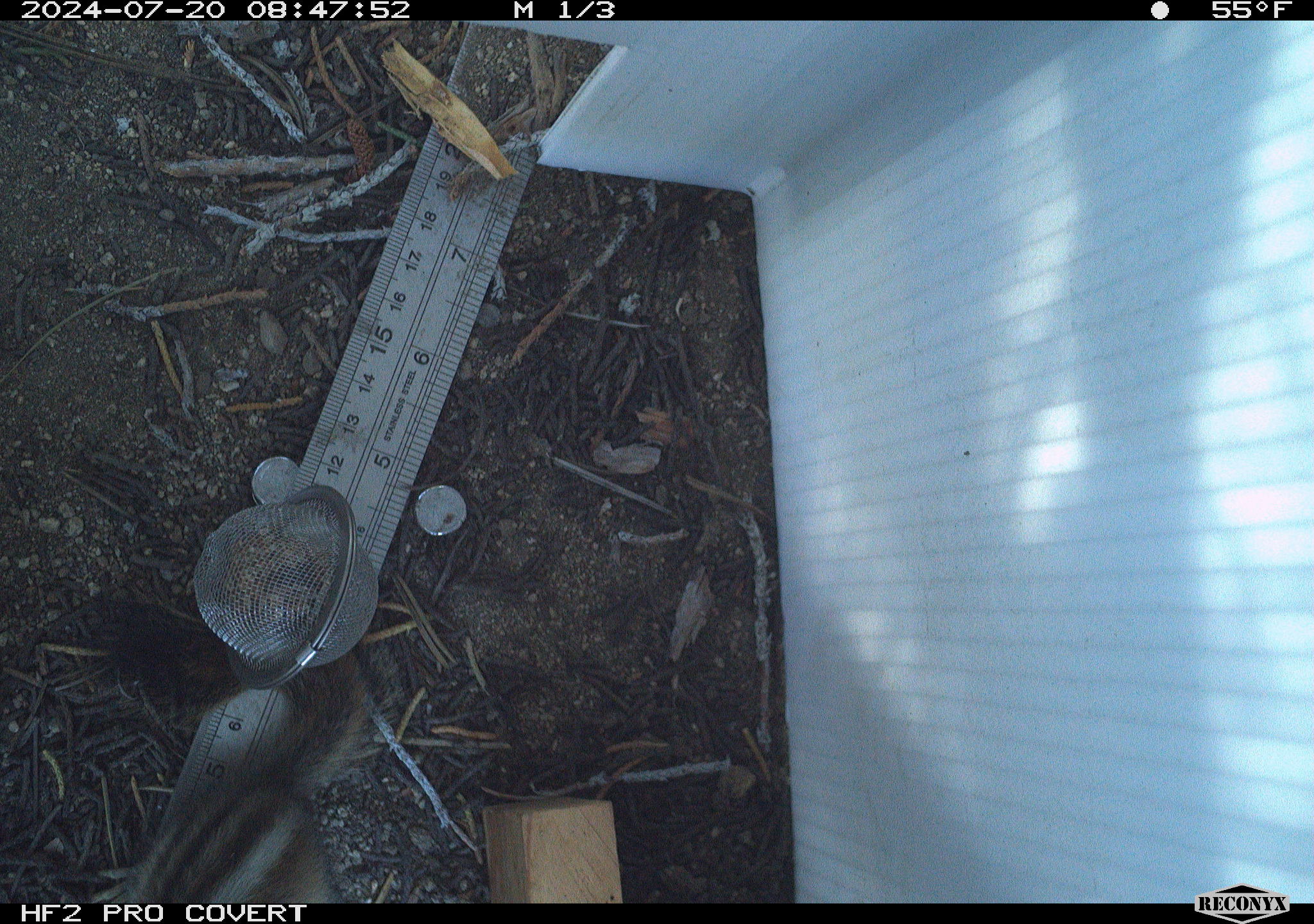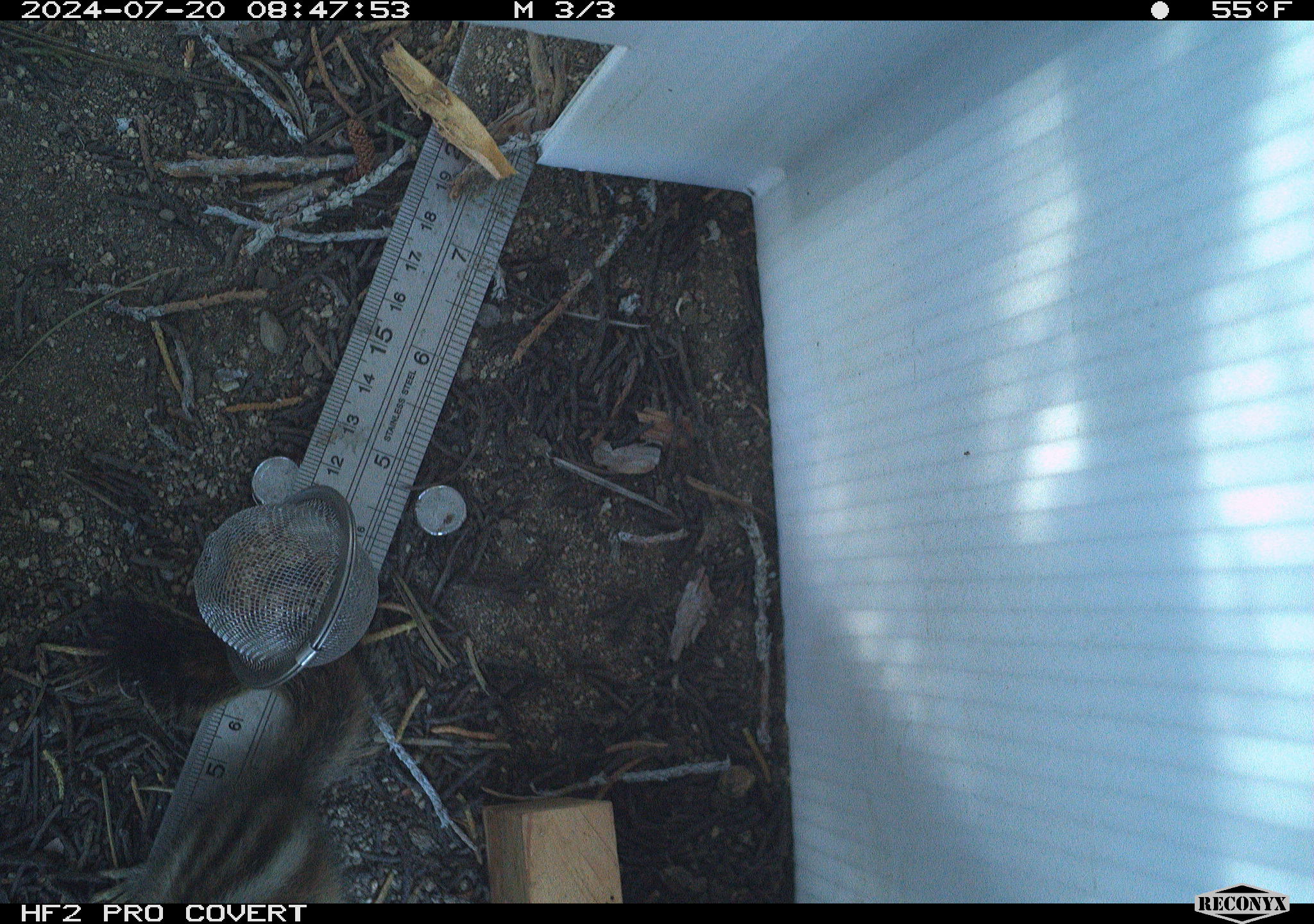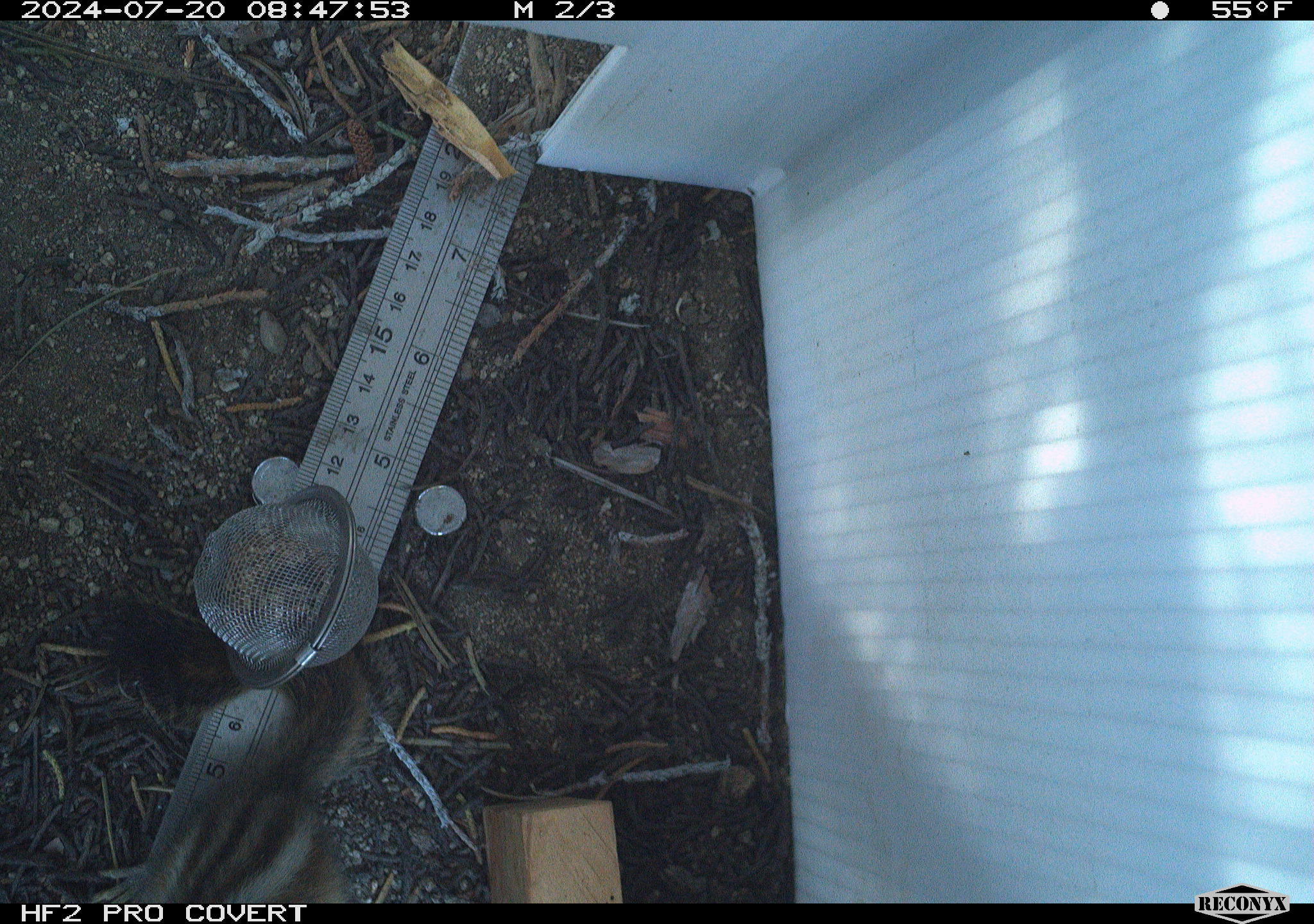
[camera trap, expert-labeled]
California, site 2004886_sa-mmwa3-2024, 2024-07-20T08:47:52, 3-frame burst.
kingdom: Animalia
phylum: Chordata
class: Mammalia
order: Rodentia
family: Sciuridae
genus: Neotamias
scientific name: Neotamias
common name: western chipmunks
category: neotamias species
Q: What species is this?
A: Neotamias species (western chipmunks) (Neotamias).